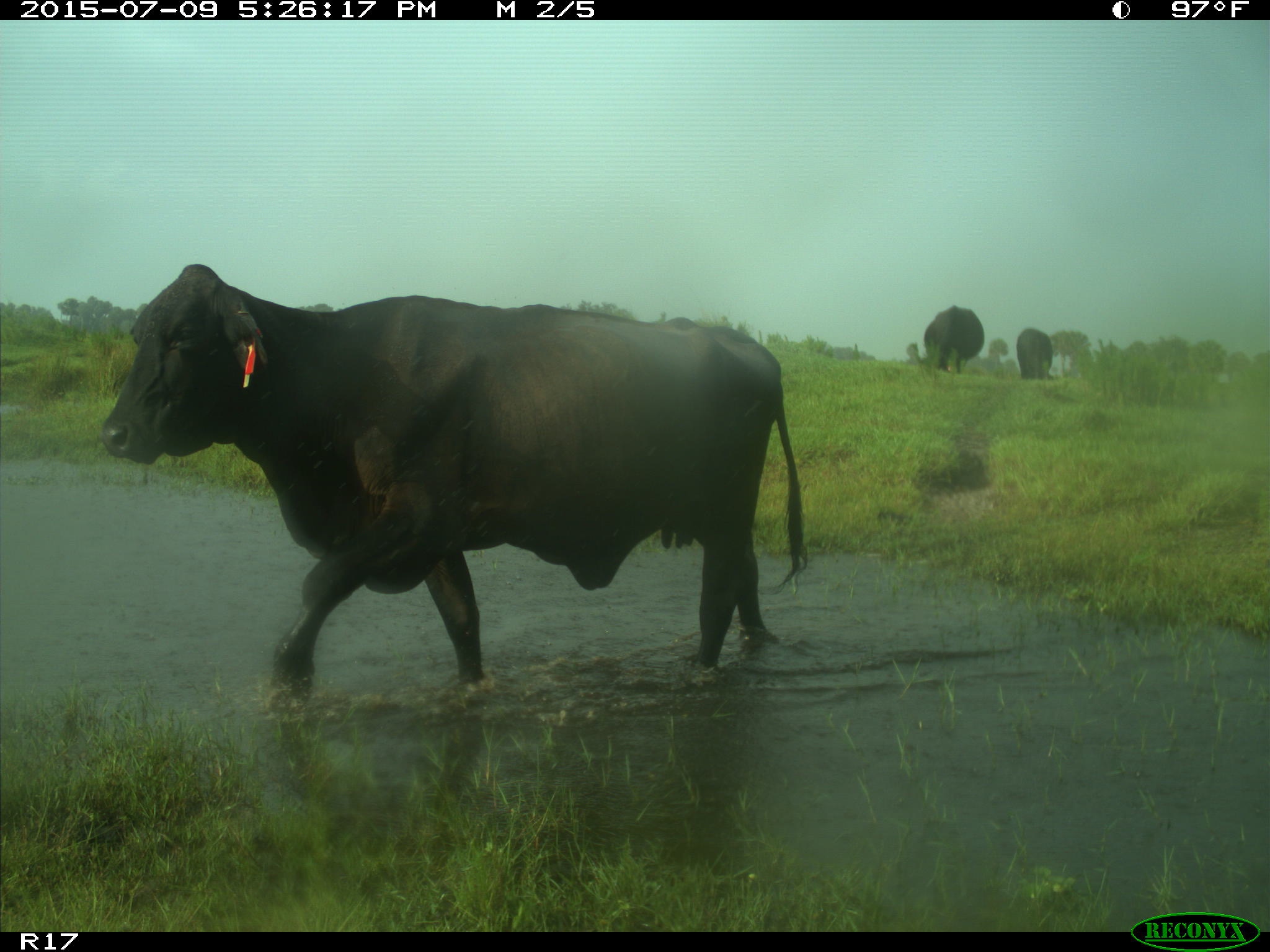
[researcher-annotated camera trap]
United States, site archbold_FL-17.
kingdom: Animalia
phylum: Chordata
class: Mammalia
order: Artiodactyla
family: Bovidae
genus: Bos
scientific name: Bos taurus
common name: domestic cow